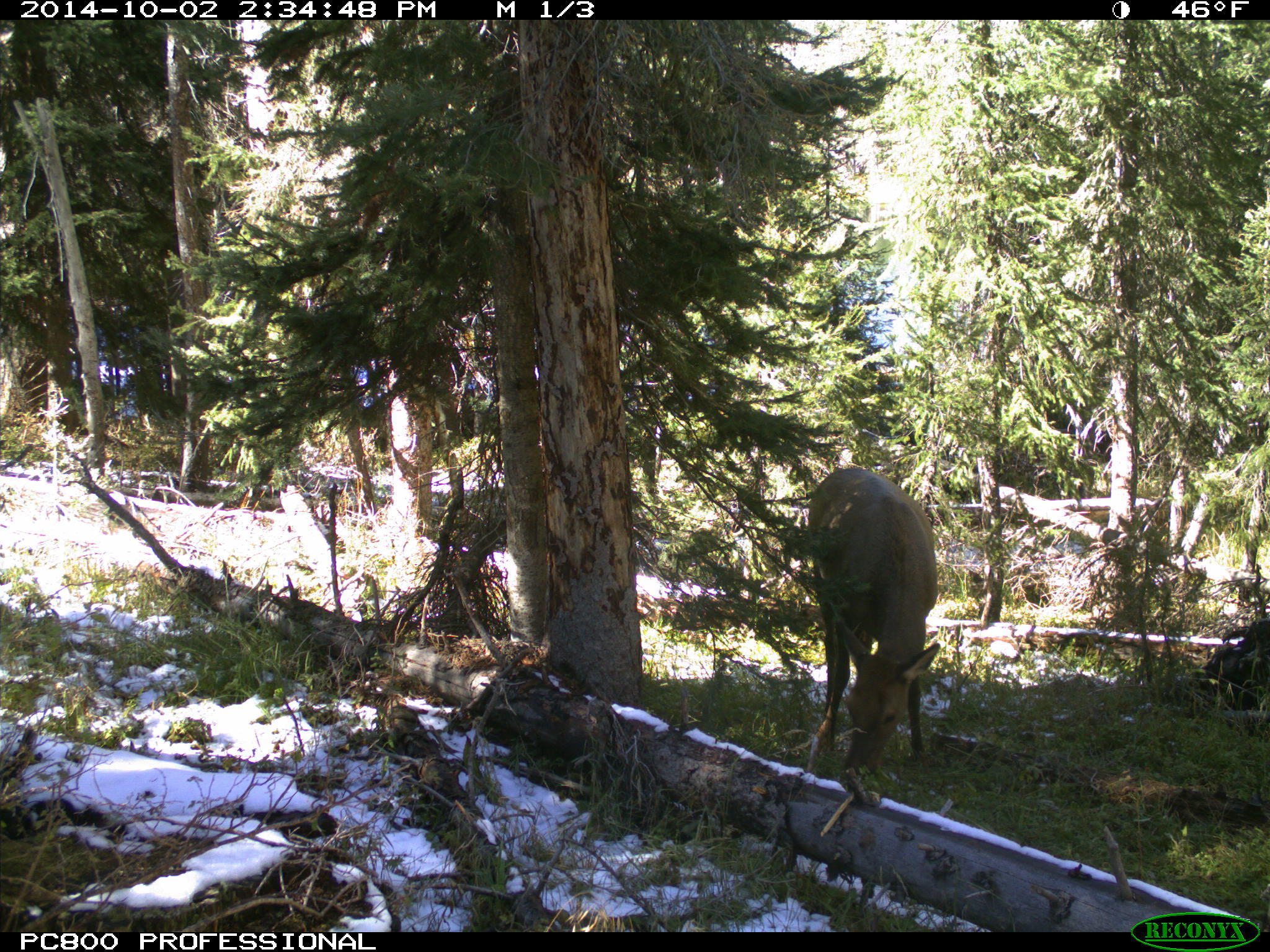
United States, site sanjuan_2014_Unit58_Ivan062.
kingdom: Animalia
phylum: Chordata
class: Mammalia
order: Artiodactyla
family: Cervidae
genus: Cervus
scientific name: Cervus elaphus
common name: red deer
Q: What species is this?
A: Cervus elaphus (red deer).